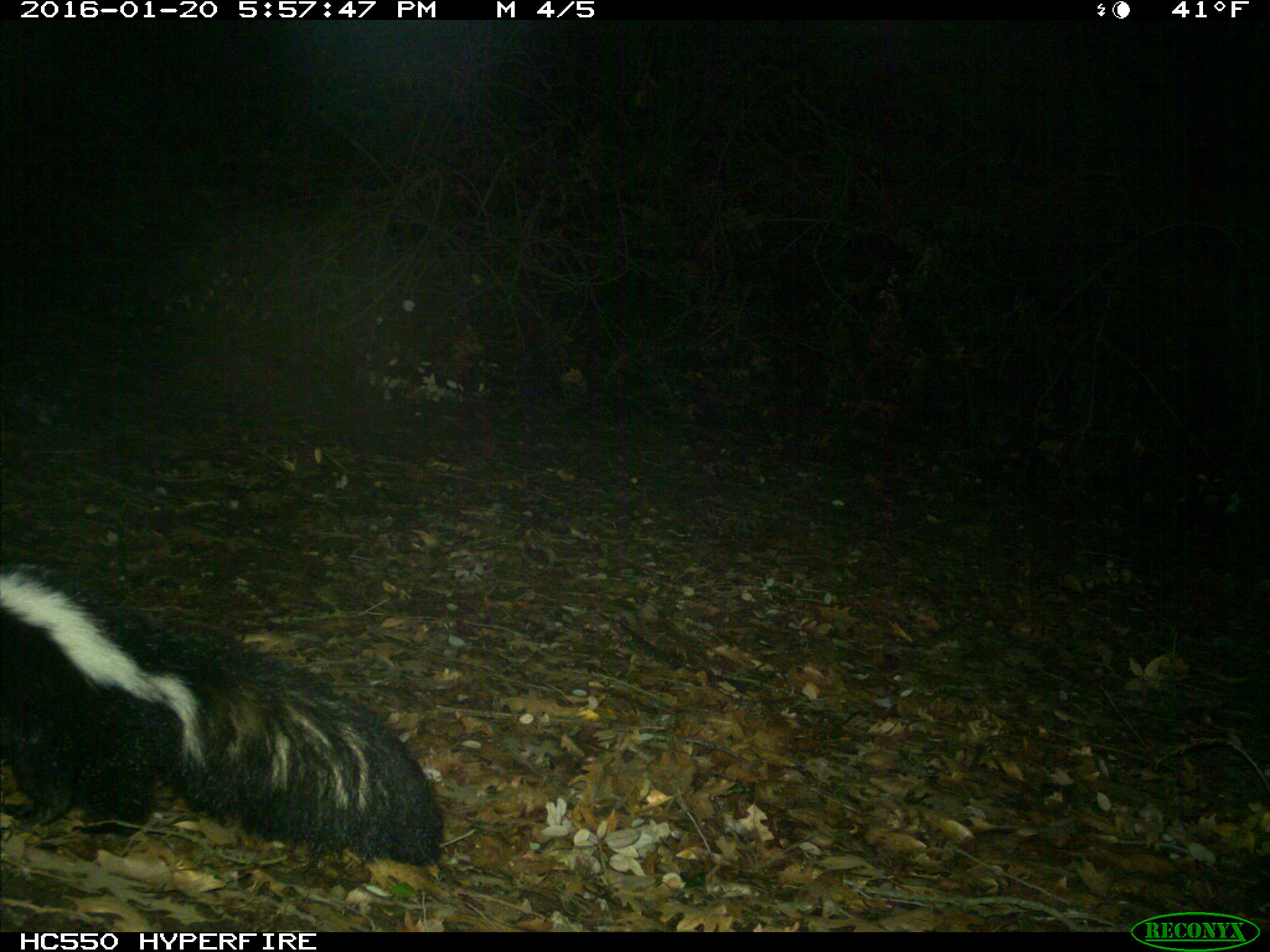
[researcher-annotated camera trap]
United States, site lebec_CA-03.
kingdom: Animalia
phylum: Chordata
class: Mammalia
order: Carnivora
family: Mephitidae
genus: Mephitis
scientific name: Mephitis mephitis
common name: striped skunk